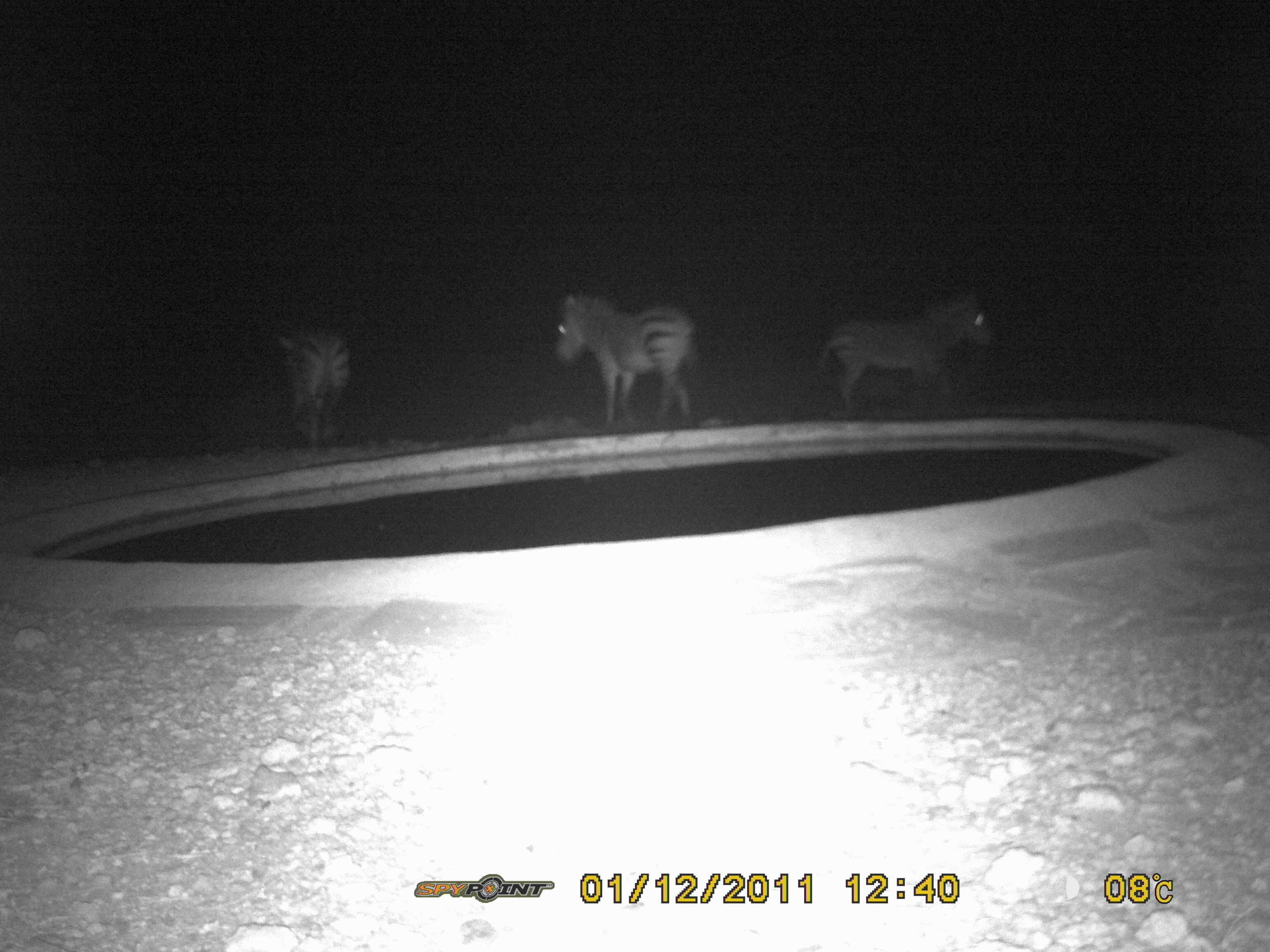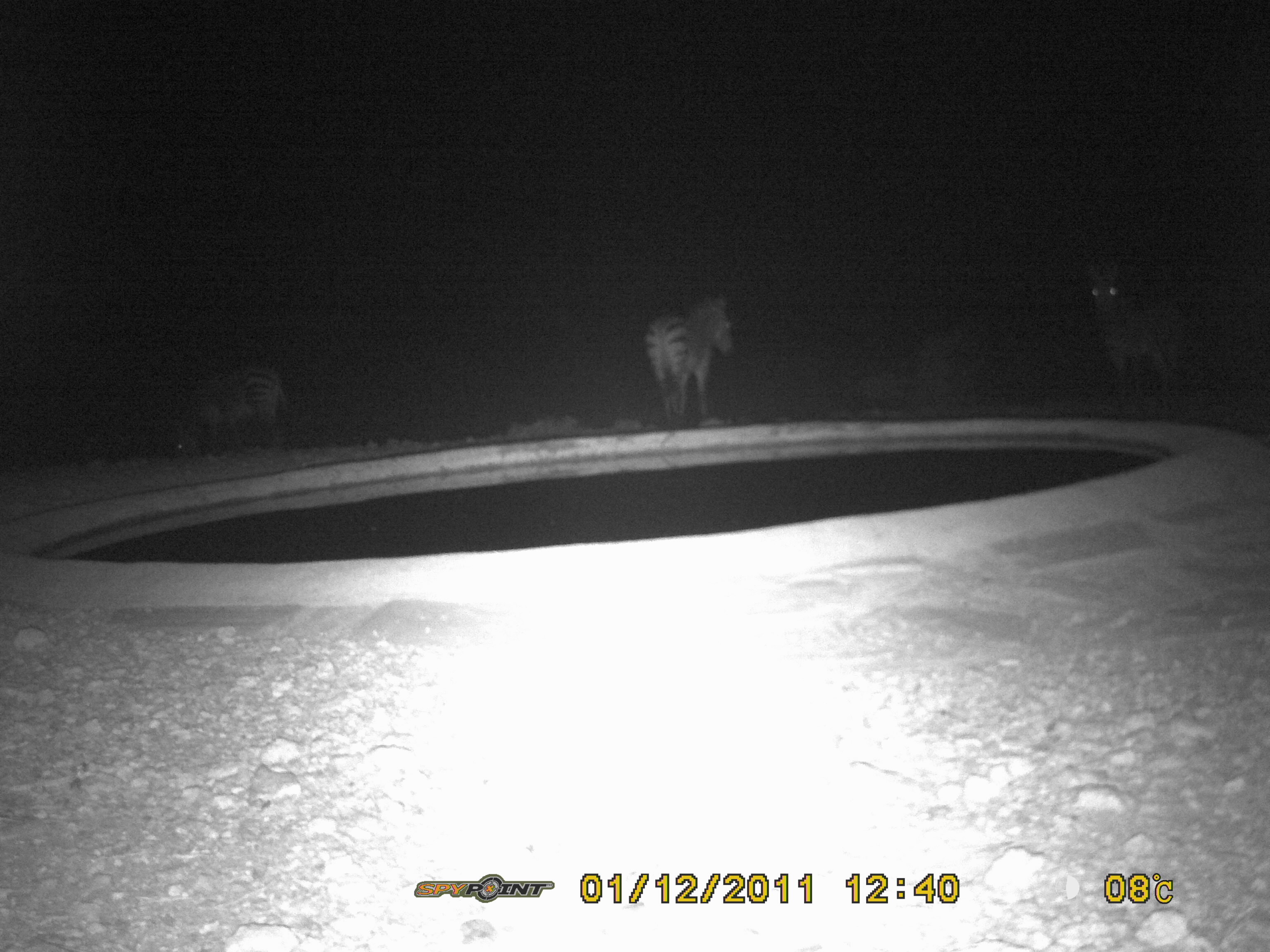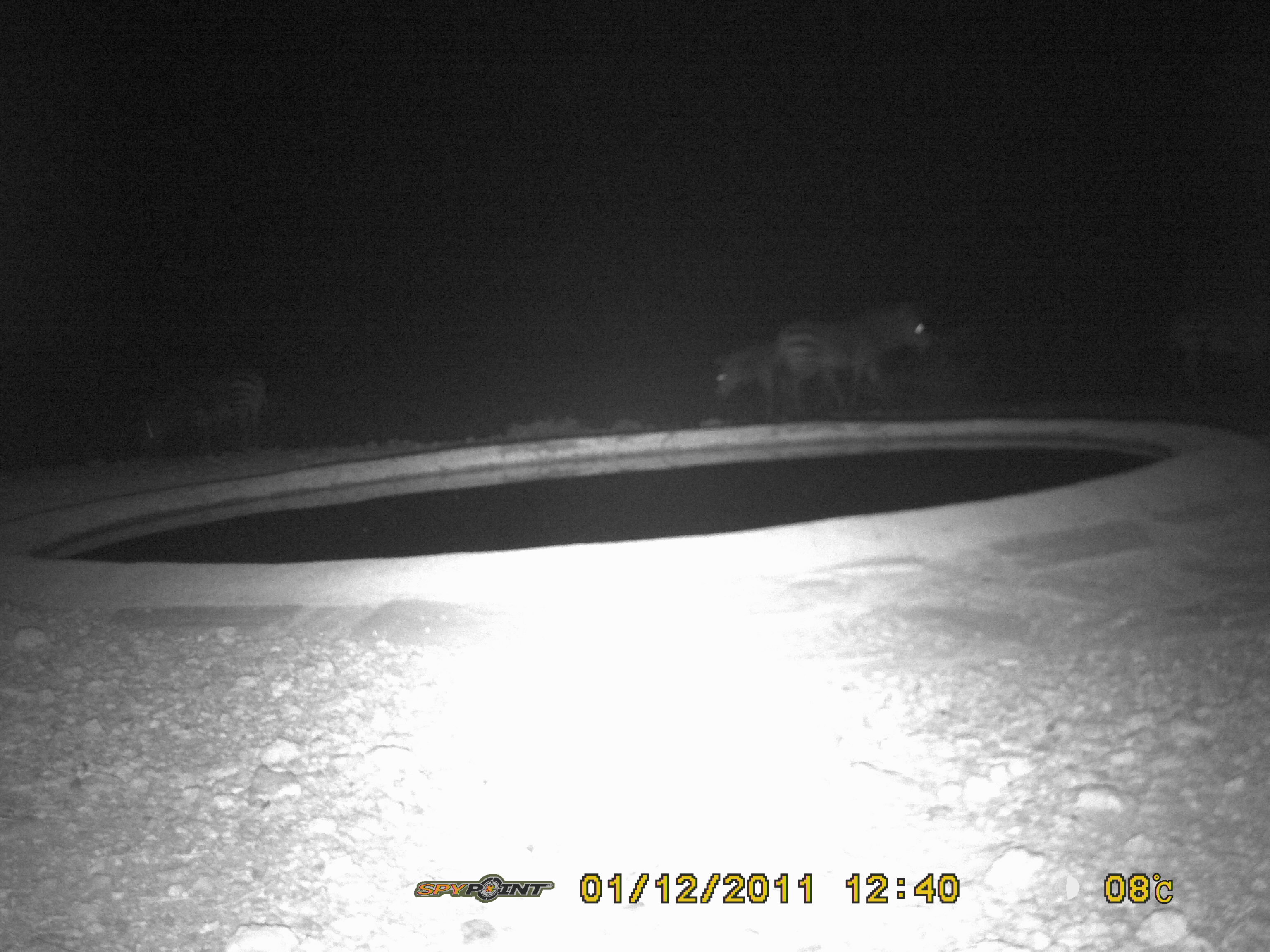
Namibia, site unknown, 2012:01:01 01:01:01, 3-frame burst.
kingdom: Animalia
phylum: Chordata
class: Mammalia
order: Perissodactyla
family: Equidae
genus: Equus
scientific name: Equus zebra hartmannae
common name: hartmann's mountain zebra